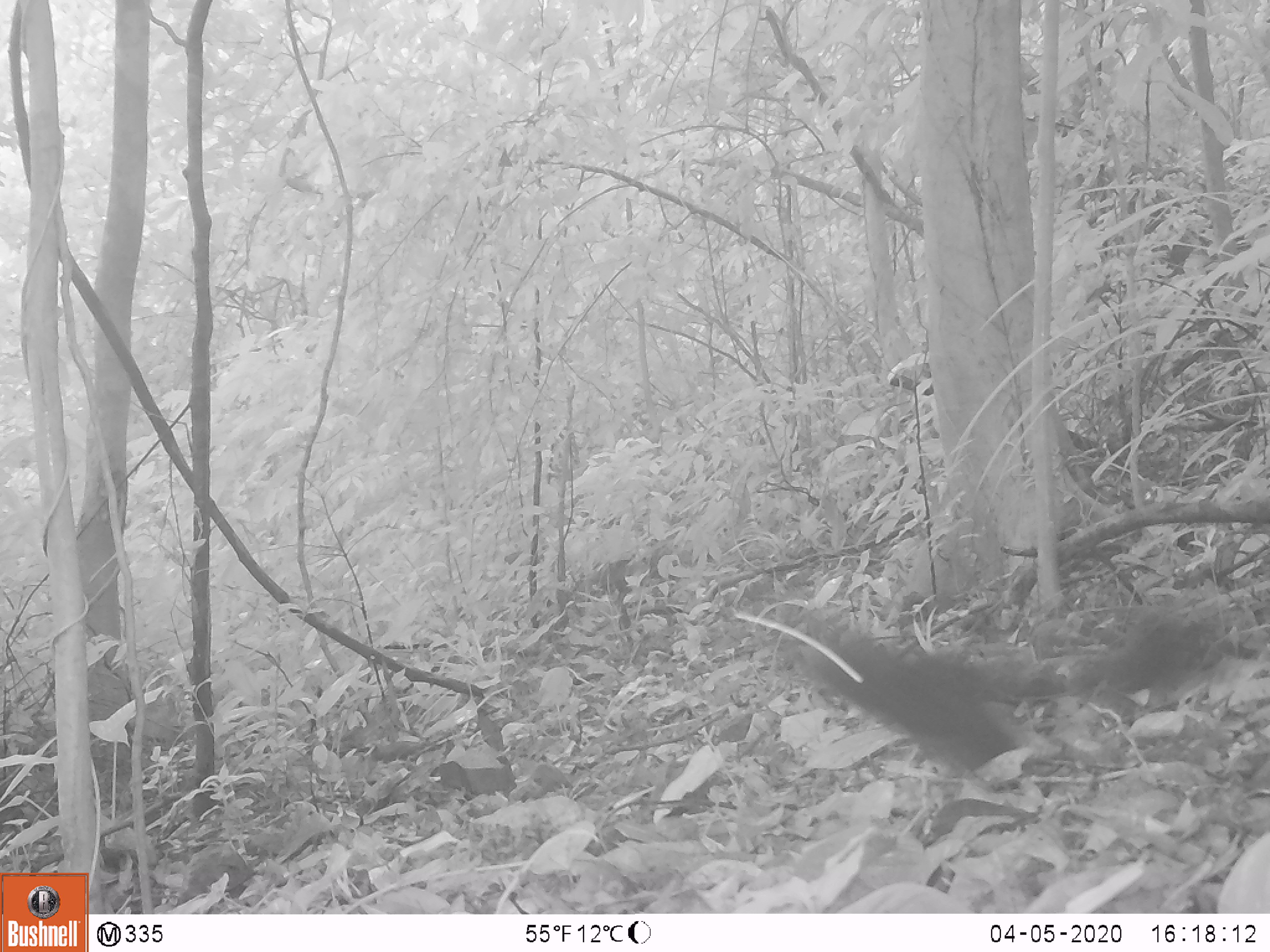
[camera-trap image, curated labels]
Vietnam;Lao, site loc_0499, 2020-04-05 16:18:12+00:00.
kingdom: Animalia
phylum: Chordata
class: Mammalia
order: Rodentia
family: Sciuridae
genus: Callosciurus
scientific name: Callosciurus erythraeus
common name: pallas's squirrel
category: pallass squirrel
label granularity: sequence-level